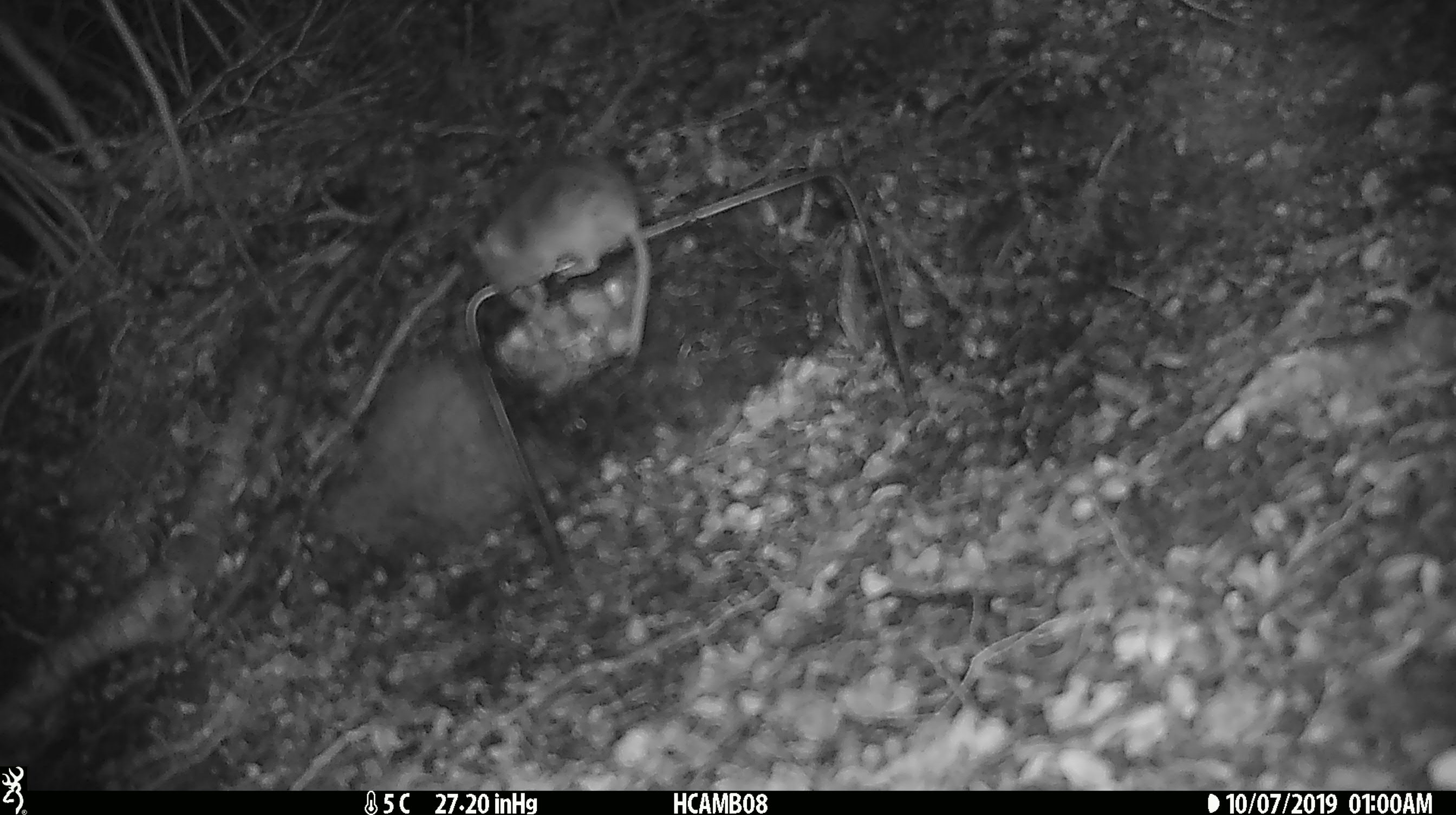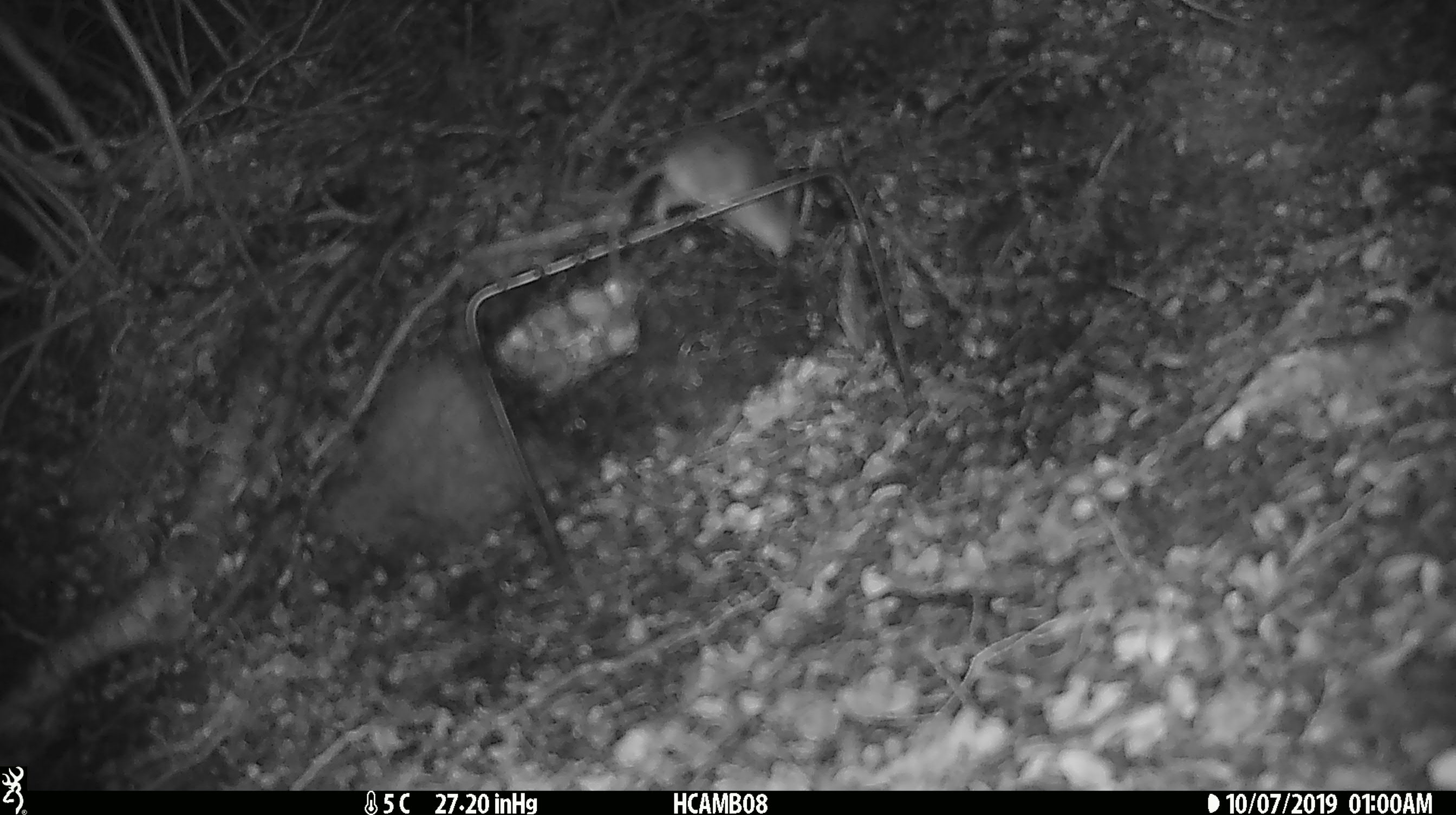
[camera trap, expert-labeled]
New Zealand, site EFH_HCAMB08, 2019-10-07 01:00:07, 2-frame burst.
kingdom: Animalia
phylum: Chordata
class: Mammalia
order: Rodentia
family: Muridae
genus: Mus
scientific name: Mus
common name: mouse